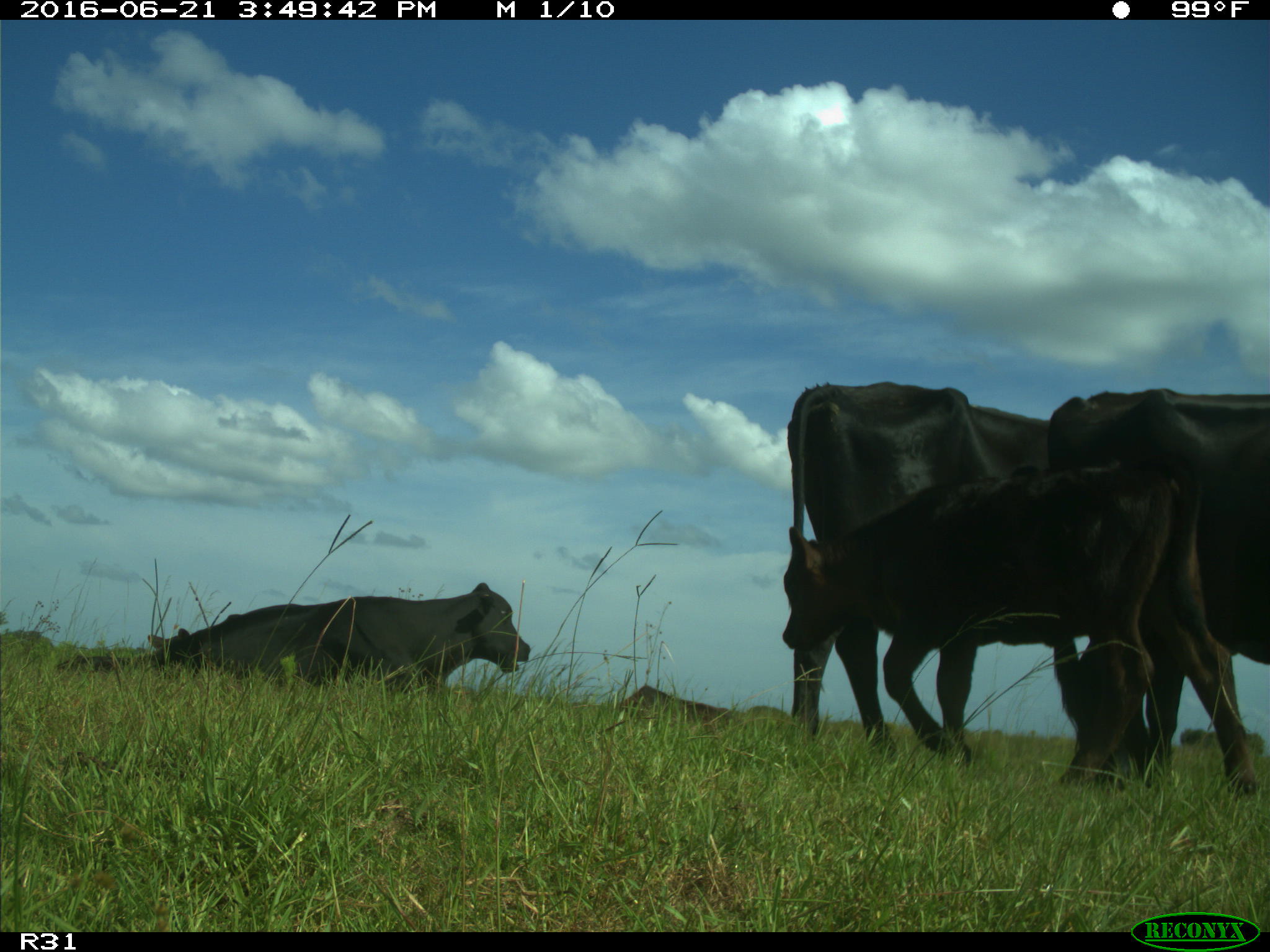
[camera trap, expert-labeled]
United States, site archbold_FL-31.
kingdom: Animalia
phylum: Chordata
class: Mammalia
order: Artiodactyla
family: Bovidae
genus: Bos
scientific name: Bos taurus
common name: domestic cow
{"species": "Bos taurus (domestic cow)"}